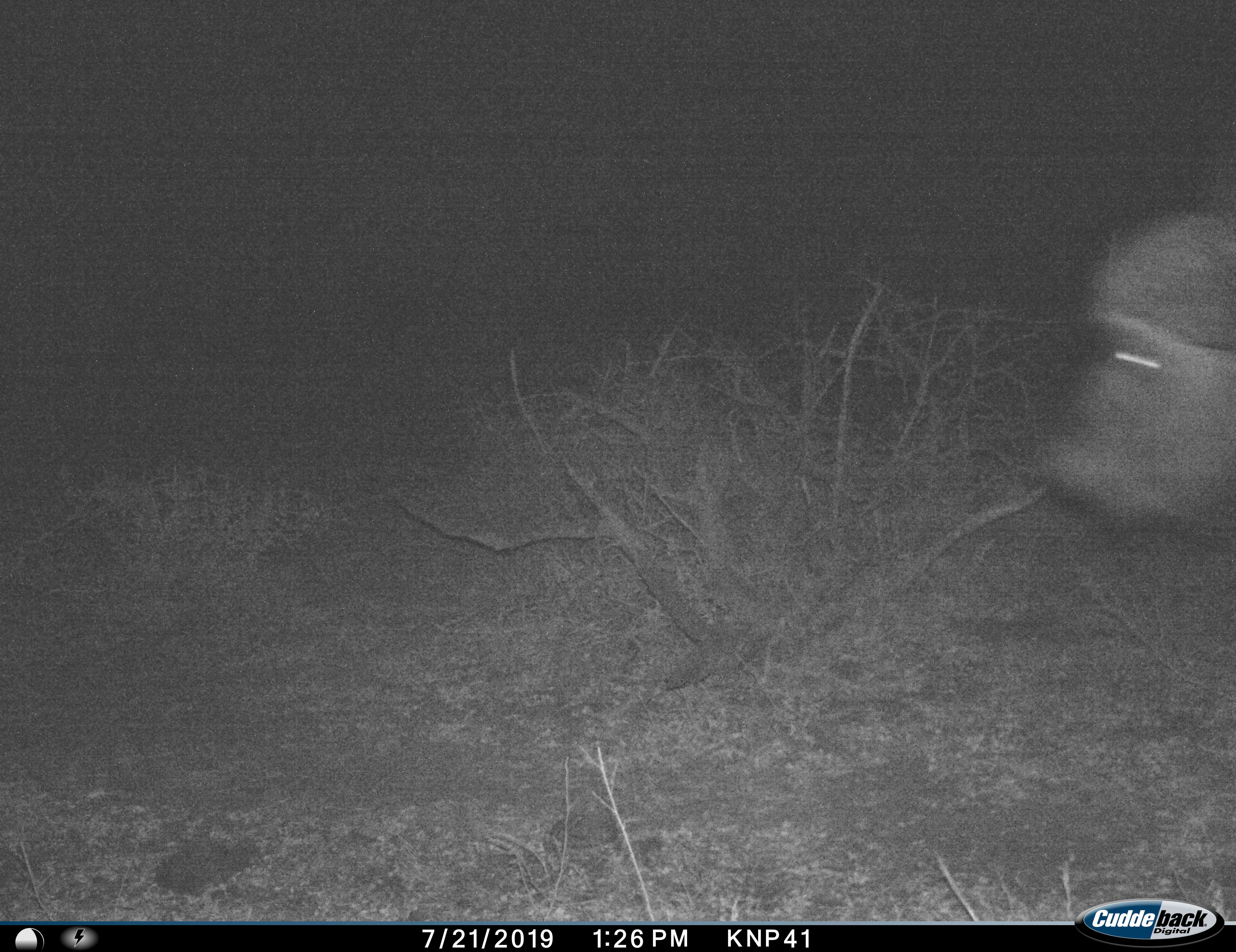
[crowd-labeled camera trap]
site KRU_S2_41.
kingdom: Animalia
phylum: Chordata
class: Mammalia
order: Artiodactyla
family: Bovidae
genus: Syncerus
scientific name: Syncerus caffer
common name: african buffalo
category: buffalo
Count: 1.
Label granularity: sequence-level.